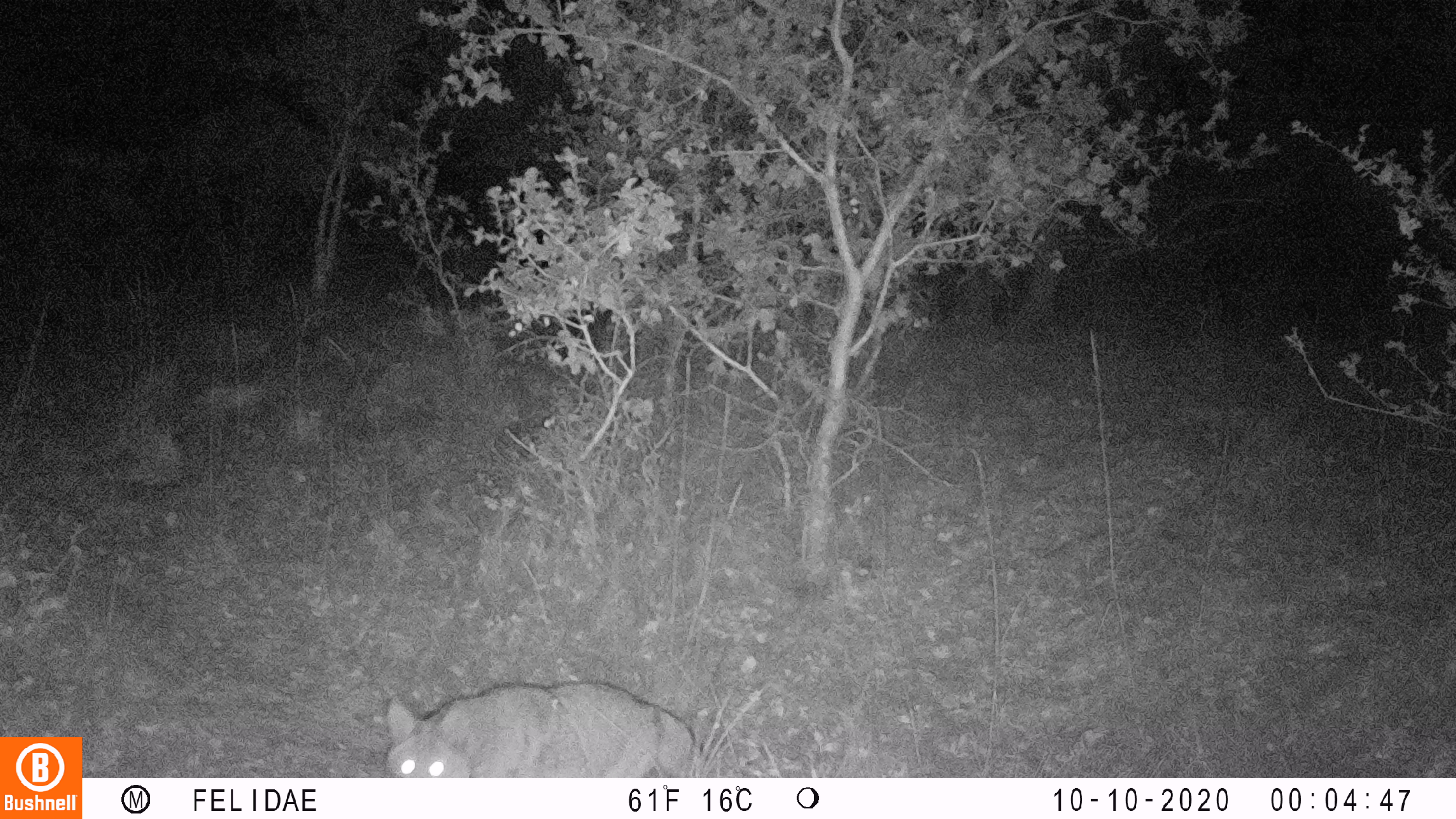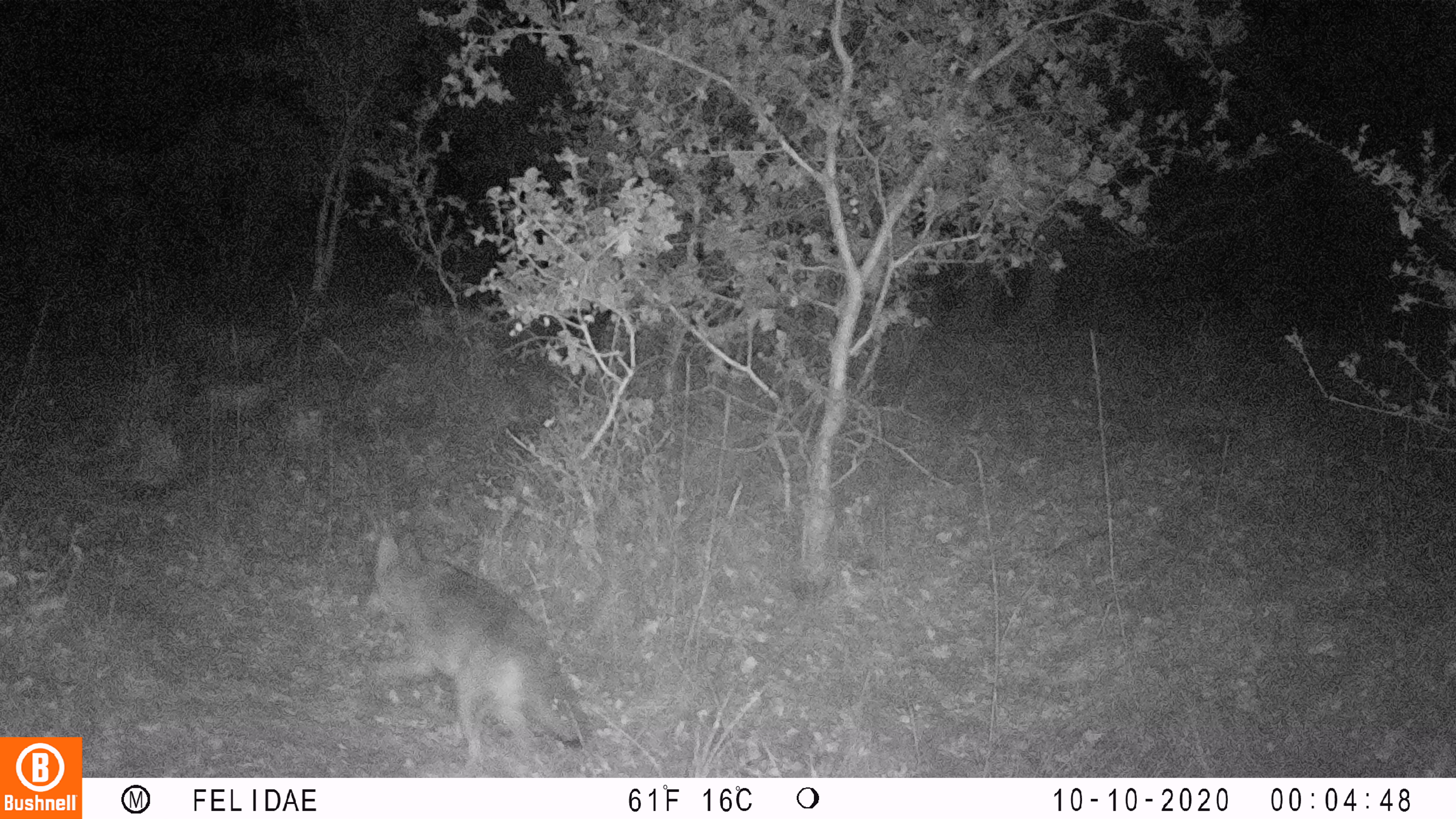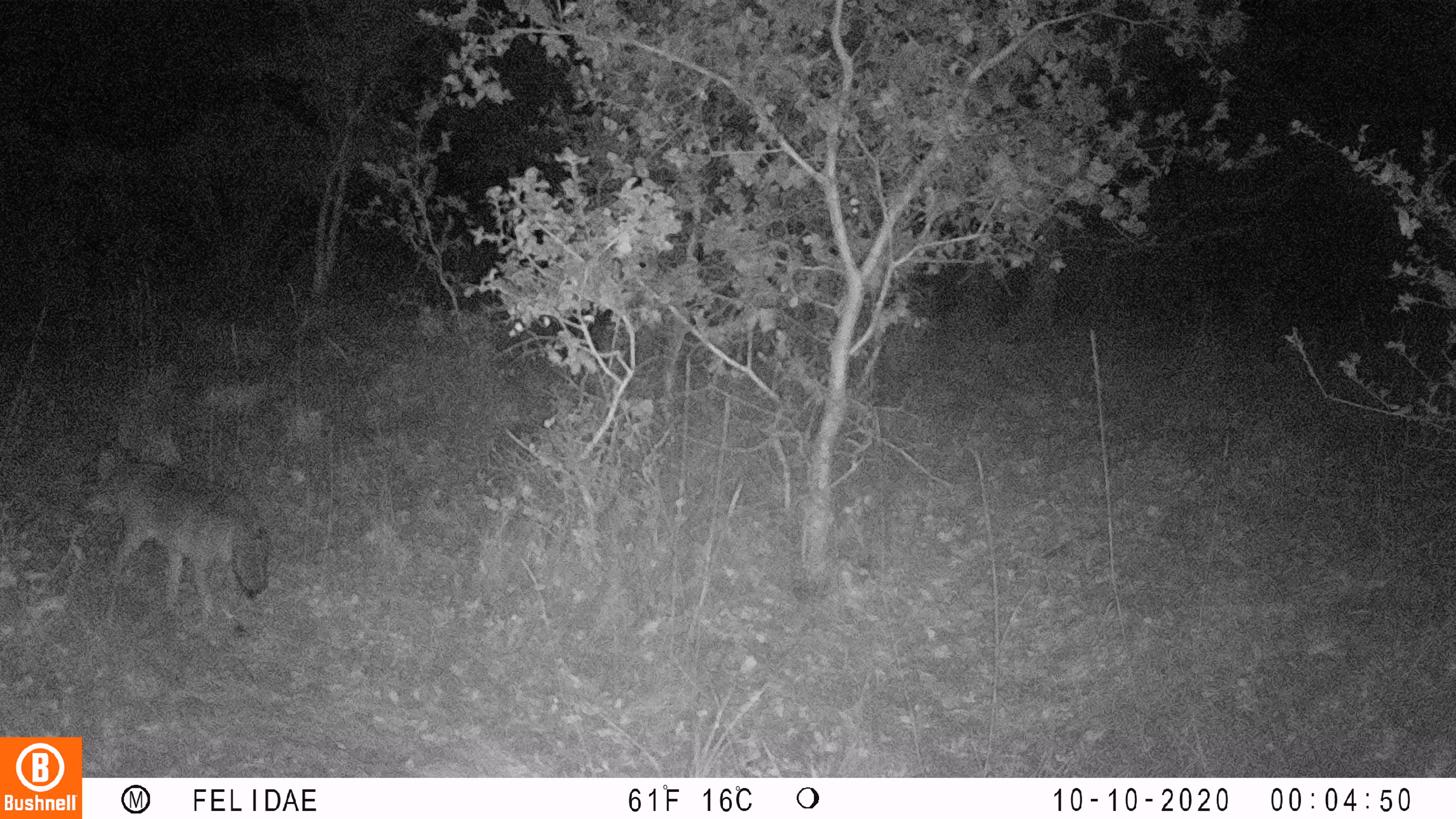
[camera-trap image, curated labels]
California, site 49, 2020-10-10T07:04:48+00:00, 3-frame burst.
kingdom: Animalia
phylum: Chordata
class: Mammalia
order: Carnivora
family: Canidae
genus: Canis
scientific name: Canis latrans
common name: coyote